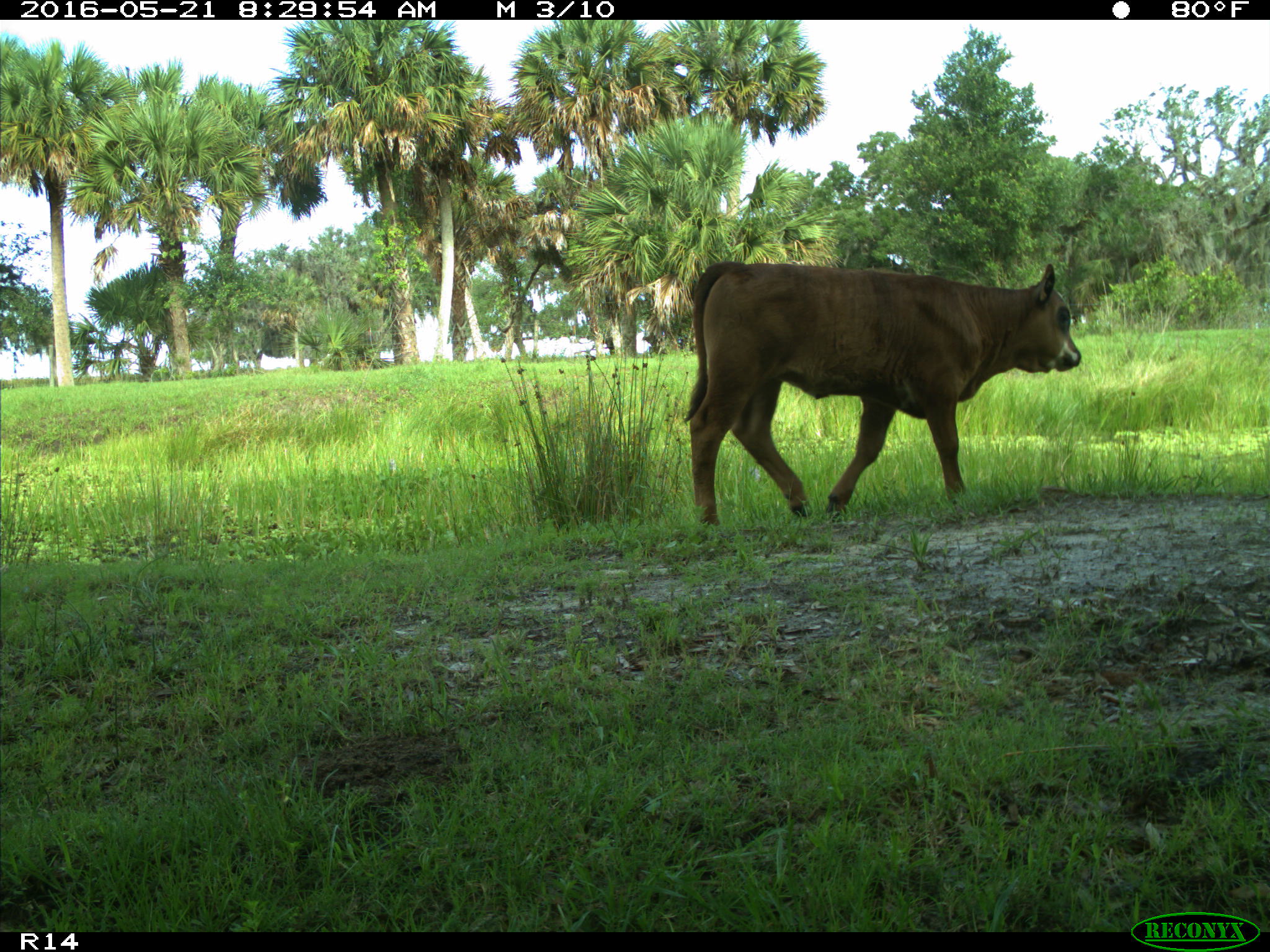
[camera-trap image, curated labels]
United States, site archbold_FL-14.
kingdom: Animalia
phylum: Chordata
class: Mammalia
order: Artiodactyla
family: Bovidae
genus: Bos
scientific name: Bos taurus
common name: domestic cow